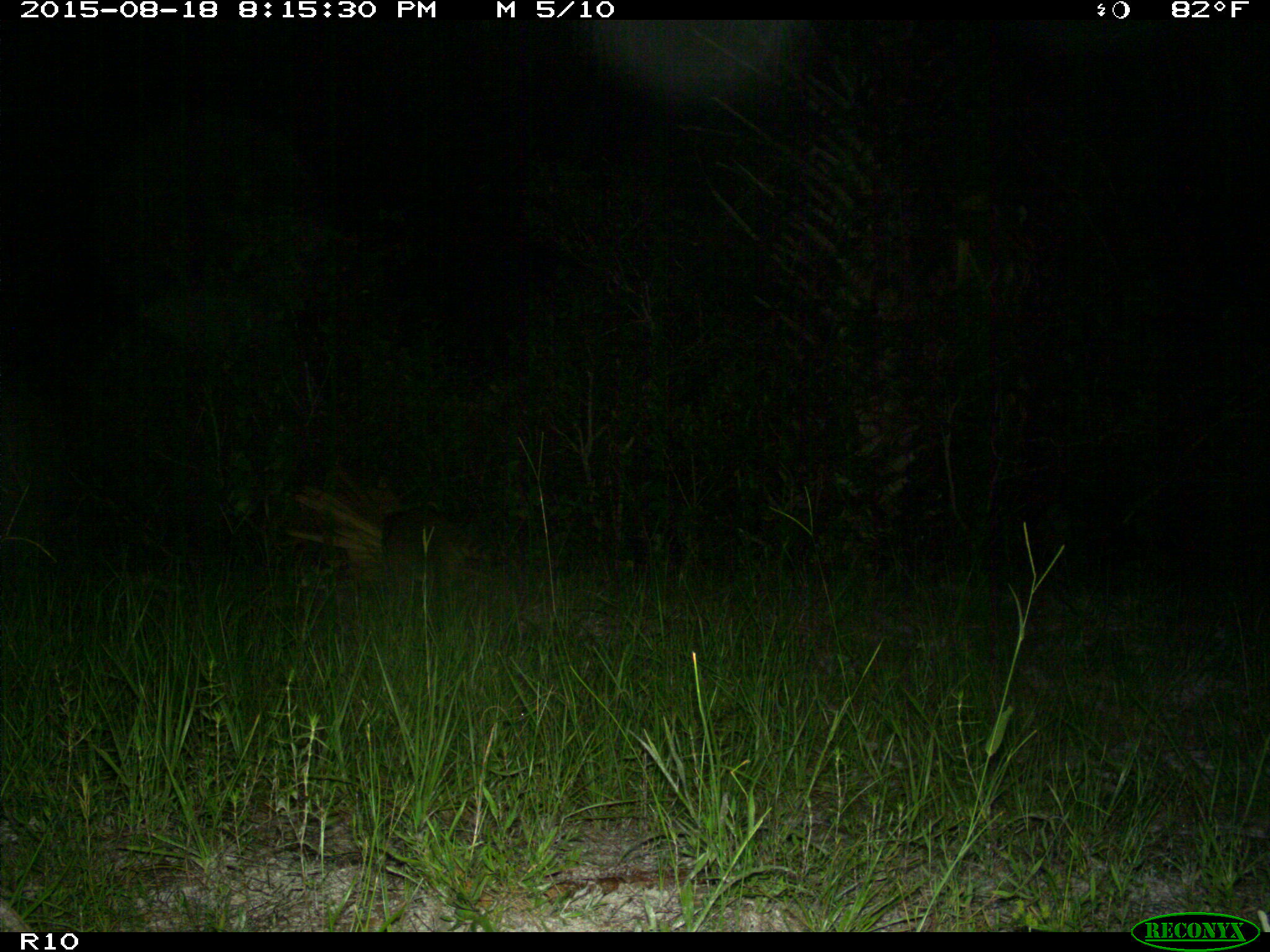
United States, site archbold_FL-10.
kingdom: Animalia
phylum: Chordata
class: Mammalia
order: Carnivora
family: Procyonidae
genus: Procyon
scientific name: Procyon lotor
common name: common raccoon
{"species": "Procyon lotor (common raccoon)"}